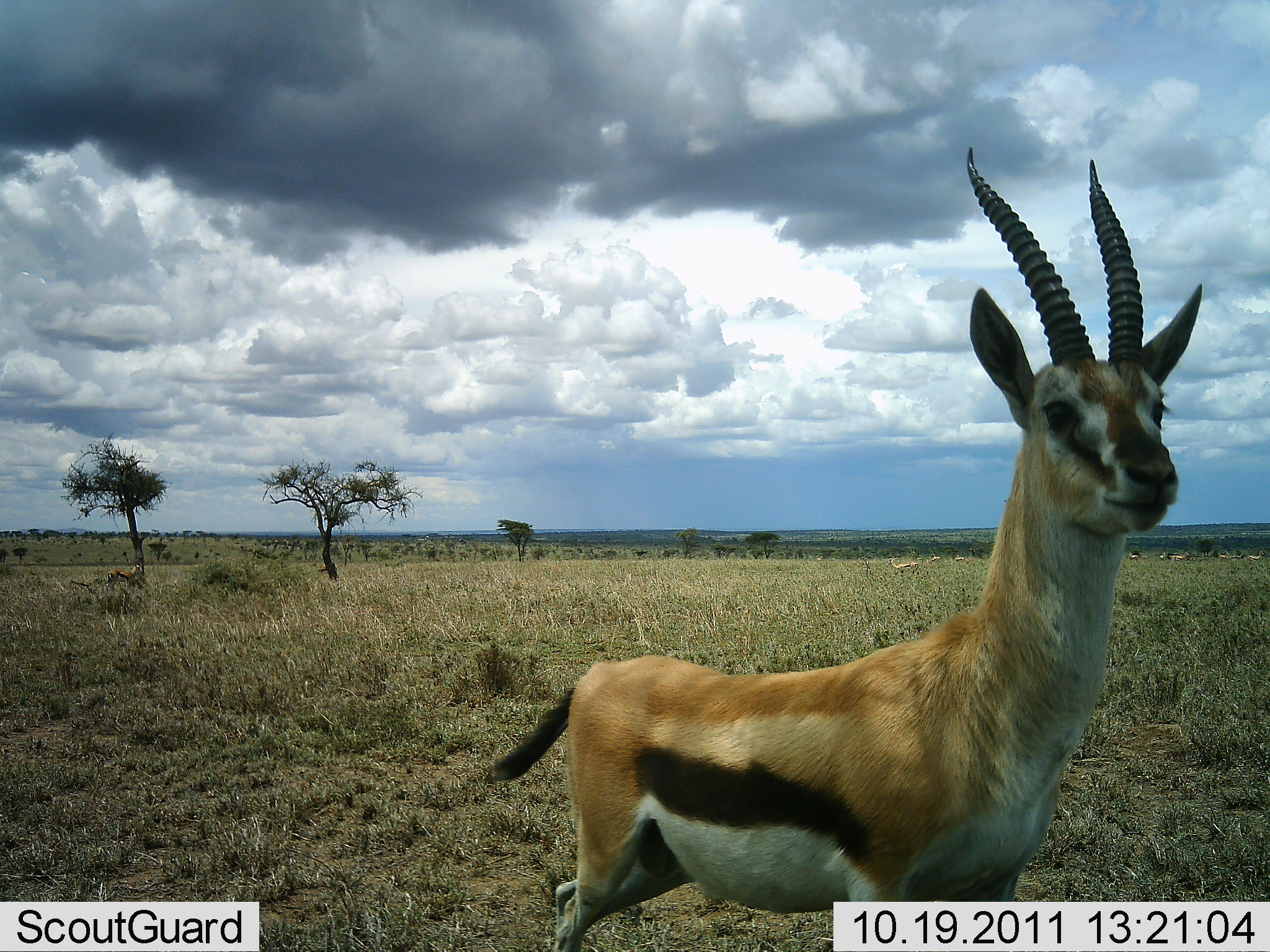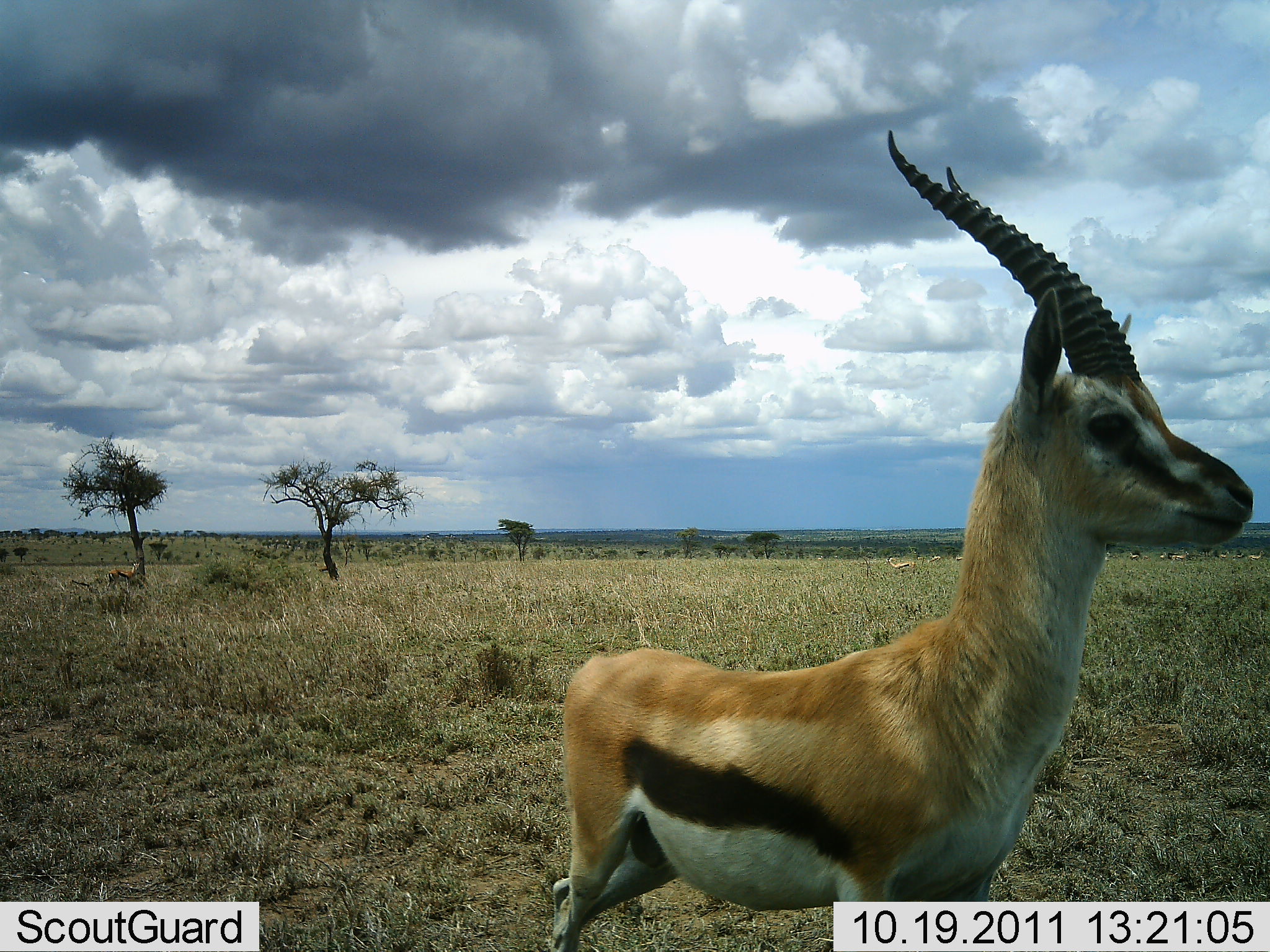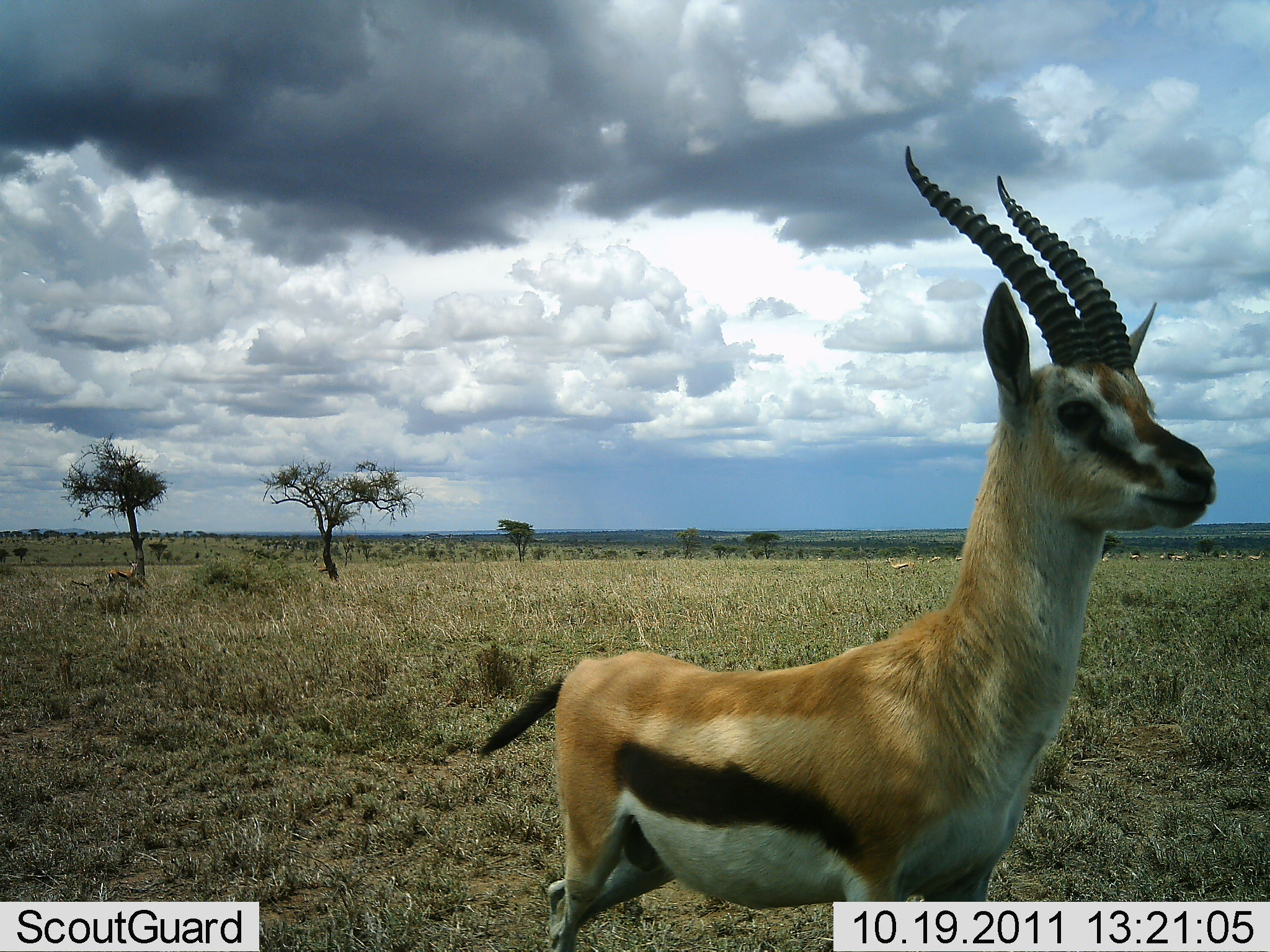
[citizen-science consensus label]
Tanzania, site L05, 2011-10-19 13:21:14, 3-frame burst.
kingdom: Animalia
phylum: Chordata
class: Mammalia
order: Artiodactyla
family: Bovidae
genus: Eudorcas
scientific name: Eudorcas thomsonii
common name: thomson's gazelle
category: gazellethomsons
Gazellethomsons (thomson's gazelle) (Eudorcas thomsonii), count 1. Behavior (volunteer vote fractions): standing 100%, resting 0%, moving 0%, interacting 0%. Young present (vote fraction): 0%. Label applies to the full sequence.